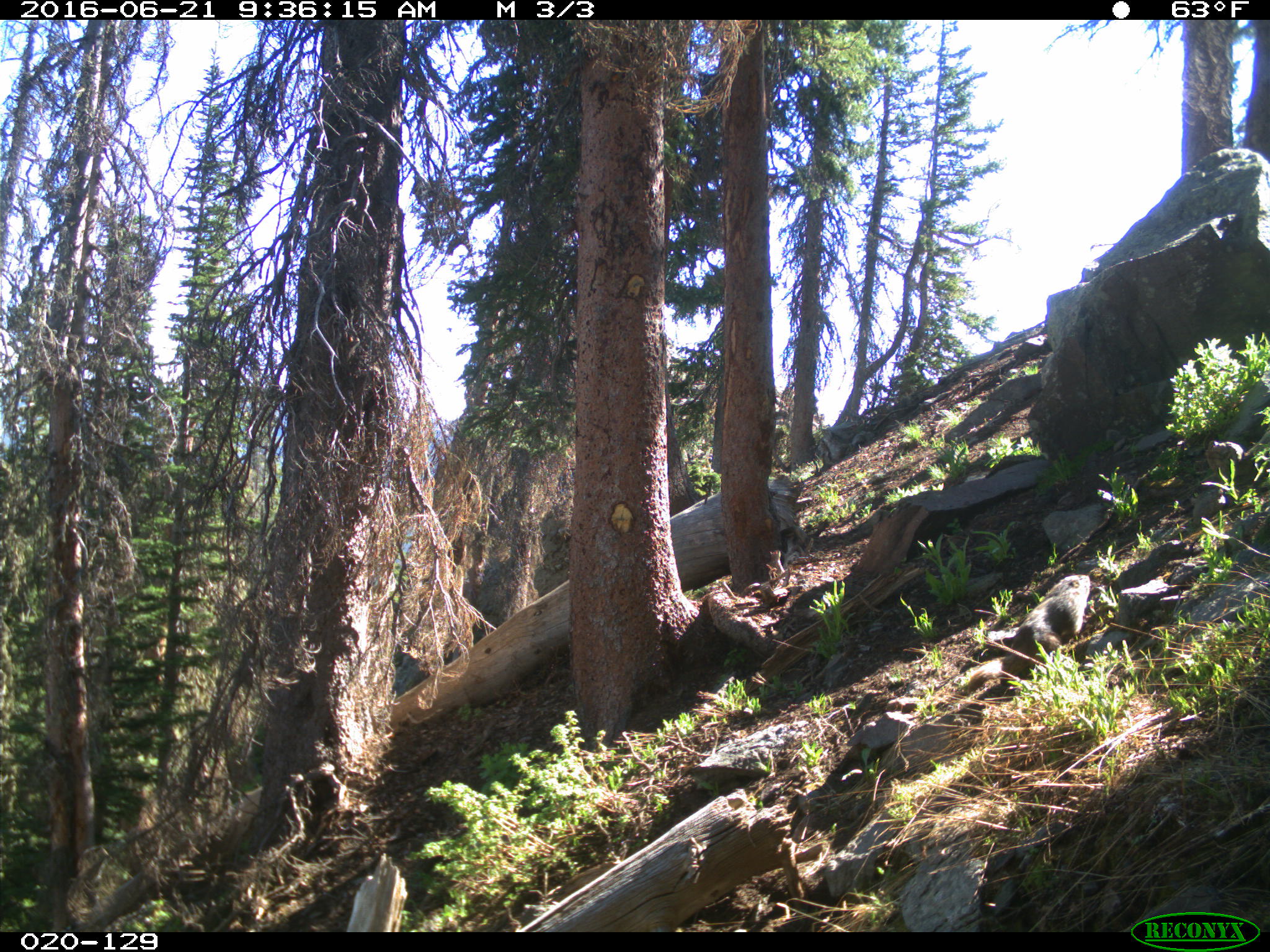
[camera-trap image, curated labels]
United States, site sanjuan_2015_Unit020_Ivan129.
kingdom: Animalia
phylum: Chordata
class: Mammalia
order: Rodentia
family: Sciuridae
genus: Marmota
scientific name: Marmota flaviventris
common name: yellow-bellied marmot